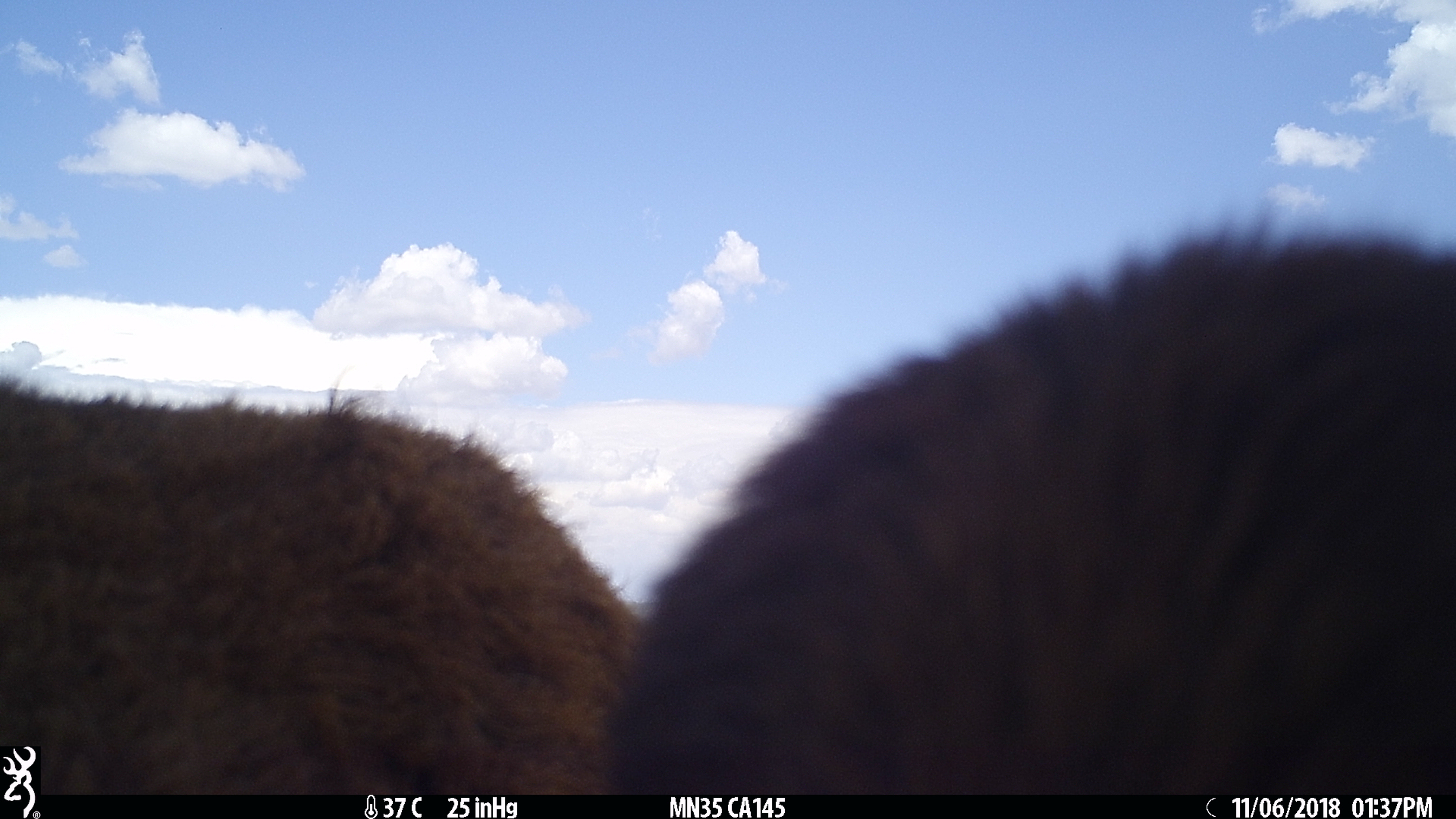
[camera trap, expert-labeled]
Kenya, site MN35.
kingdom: Animalia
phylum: Chordata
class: Mammalia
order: Artiodactyla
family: Bovidae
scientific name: Bovidae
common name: sheep or goat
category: shoat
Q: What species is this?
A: Shoat (sheep or goat) (Bovidae).